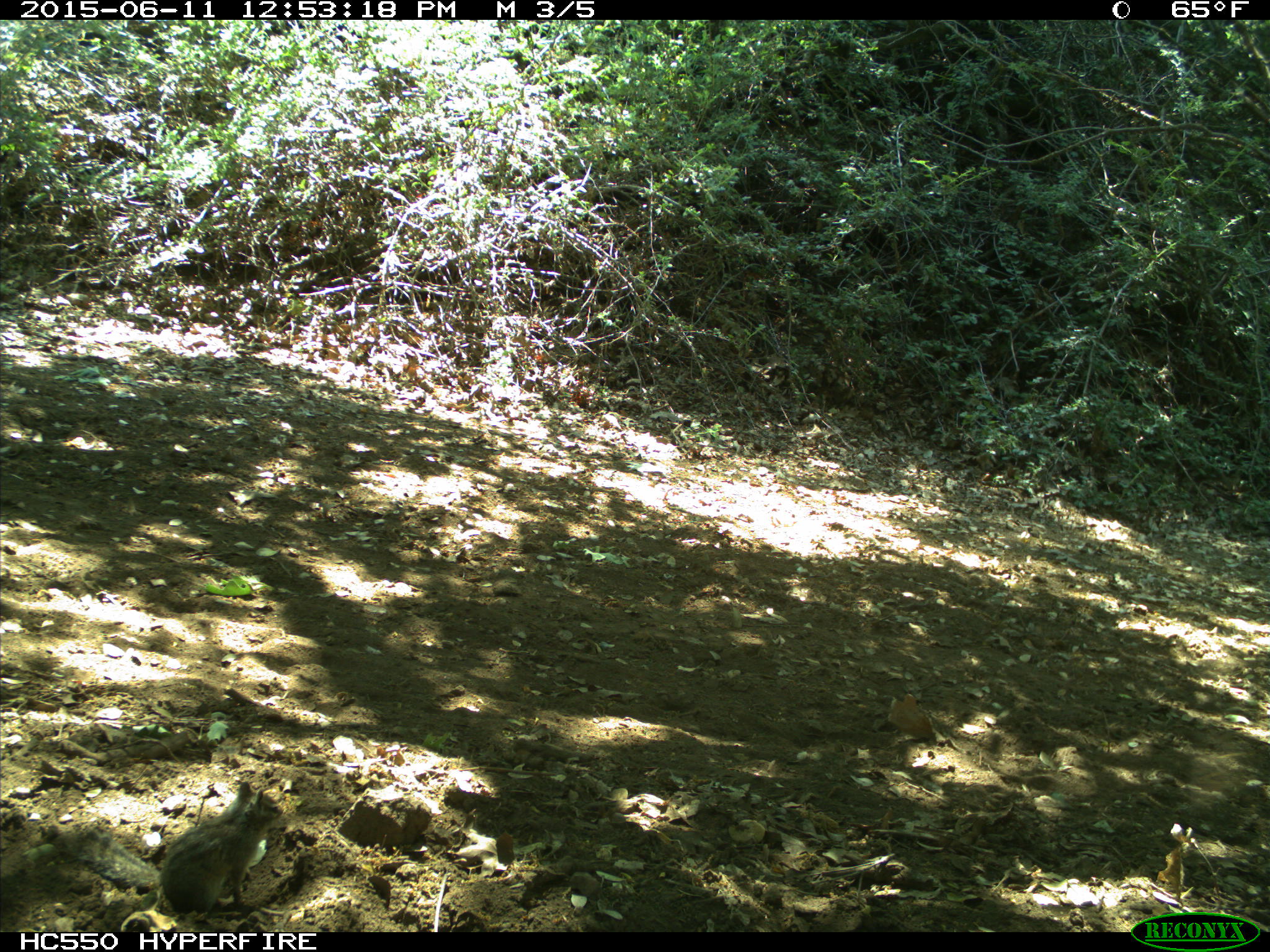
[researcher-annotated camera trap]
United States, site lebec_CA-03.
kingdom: Animalia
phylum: Chordata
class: Mammalia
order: Rodentia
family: Sciuridae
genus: Tamias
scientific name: Tamias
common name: chipmunk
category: unidentified chipmunk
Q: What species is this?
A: Unidentified chipmunk (chipmunk) (Tamias).